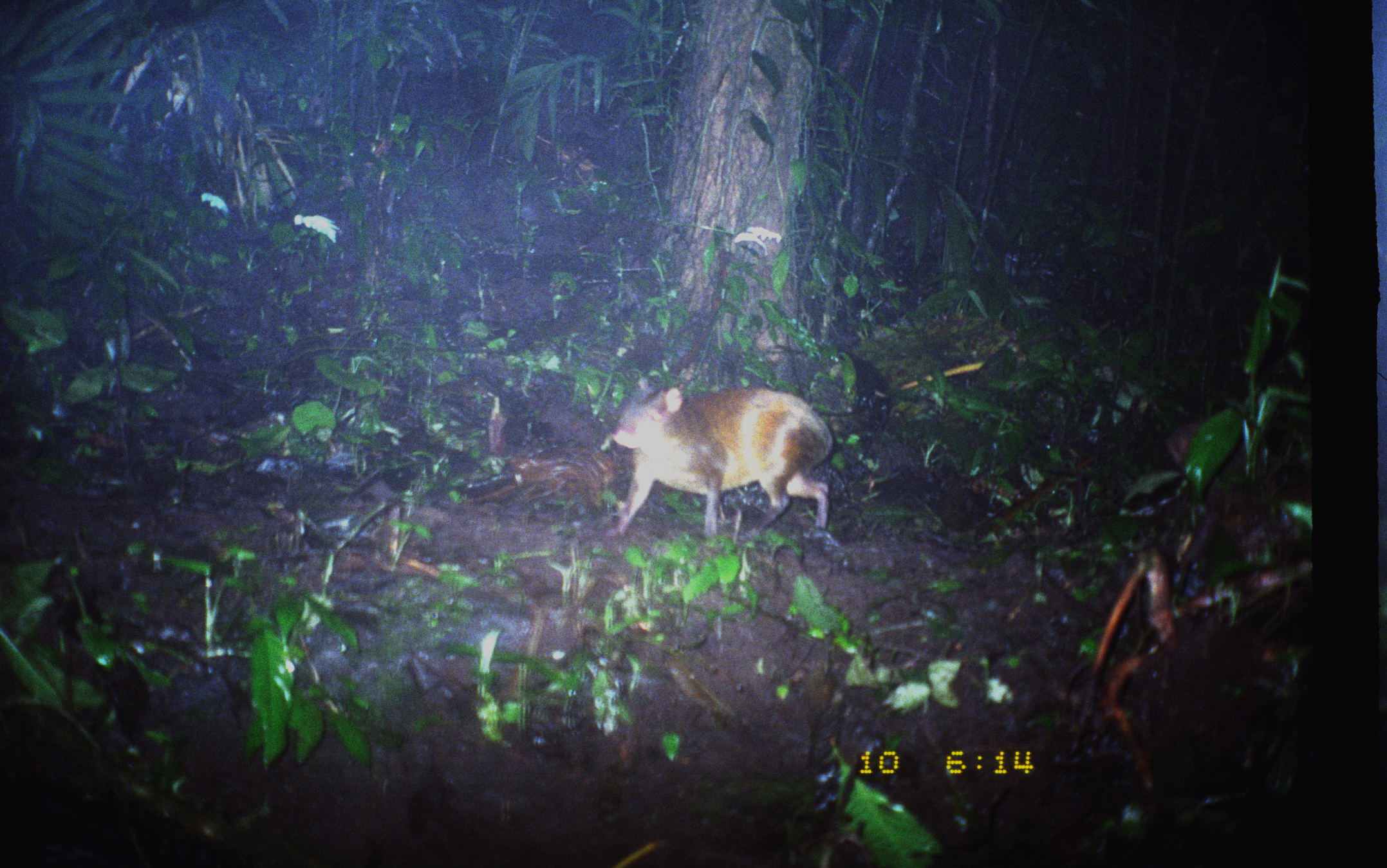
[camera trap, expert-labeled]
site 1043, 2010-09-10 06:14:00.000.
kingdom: Animalia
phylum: Chordata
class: Mammalia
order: Rodentia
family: Dasyproctidae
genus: Dasyprocta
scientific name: Dasyprocta punctata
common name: central american agouti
Dasyprocta punctata (central american agouti).